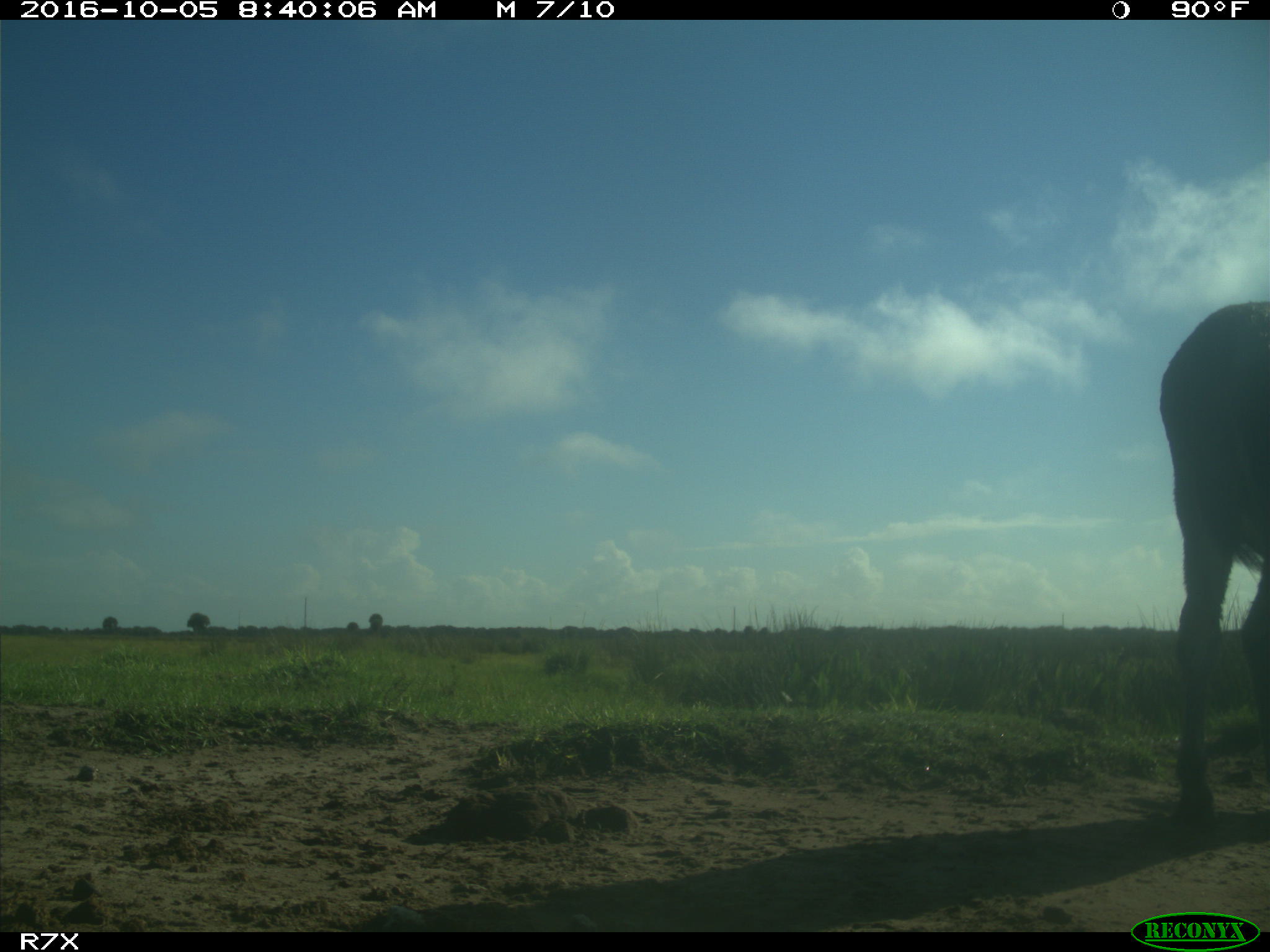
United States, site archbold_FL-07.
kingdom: Animalia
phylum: Chordata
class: Mammalia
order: Perissodactyla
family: Equidae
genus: Equus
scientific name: Equus africanus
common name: african wild ass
Equus africanus (african wild ass).